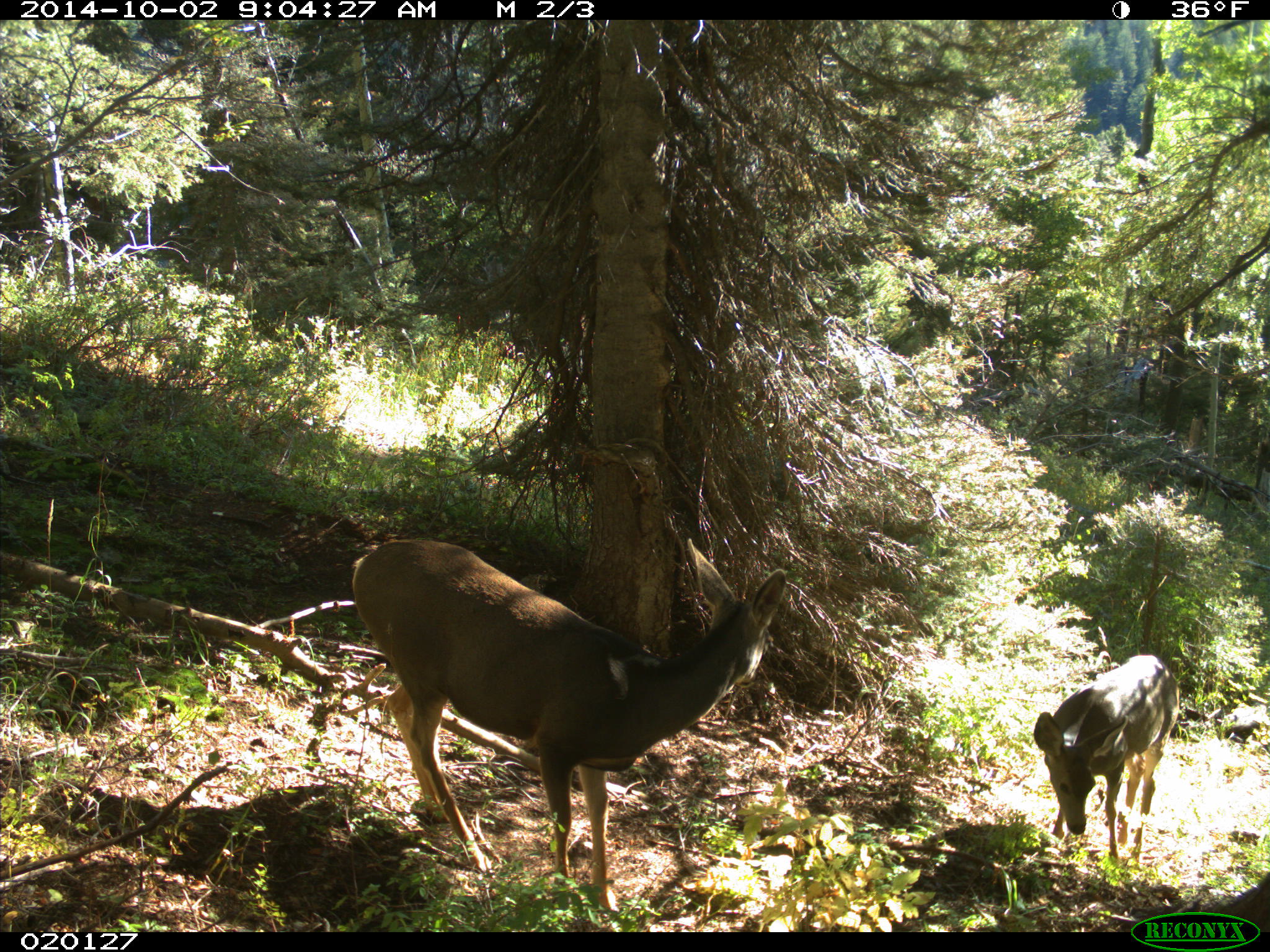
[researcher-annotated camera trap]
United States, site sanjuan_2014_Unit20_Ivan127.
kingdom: Animalia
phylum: Chordata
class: Mammalia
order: Artiodactyla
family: Cervidae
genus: Odocoileus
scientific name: Odocoileus hemionus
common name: mule deer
Odocoileus hemionus (mule deer).